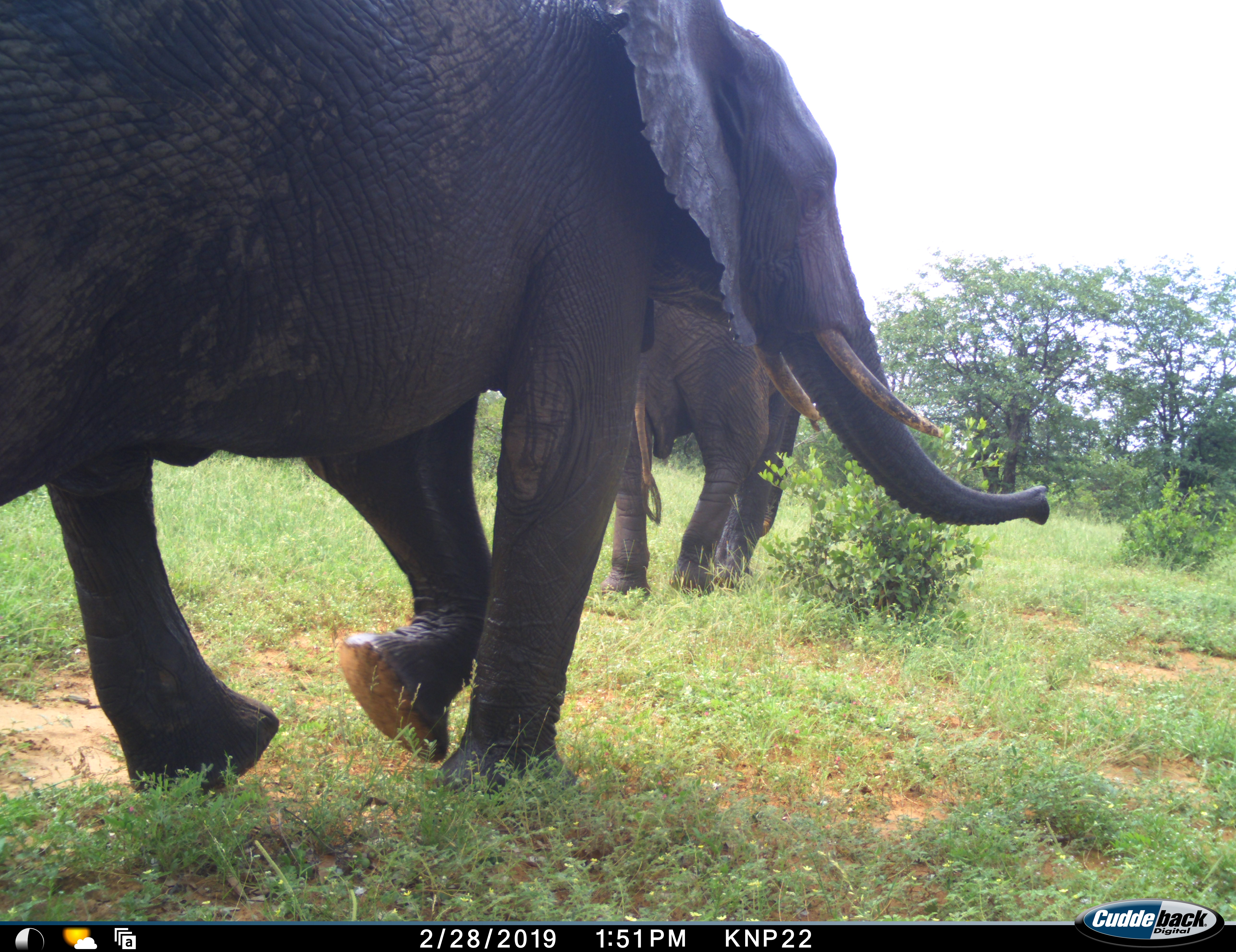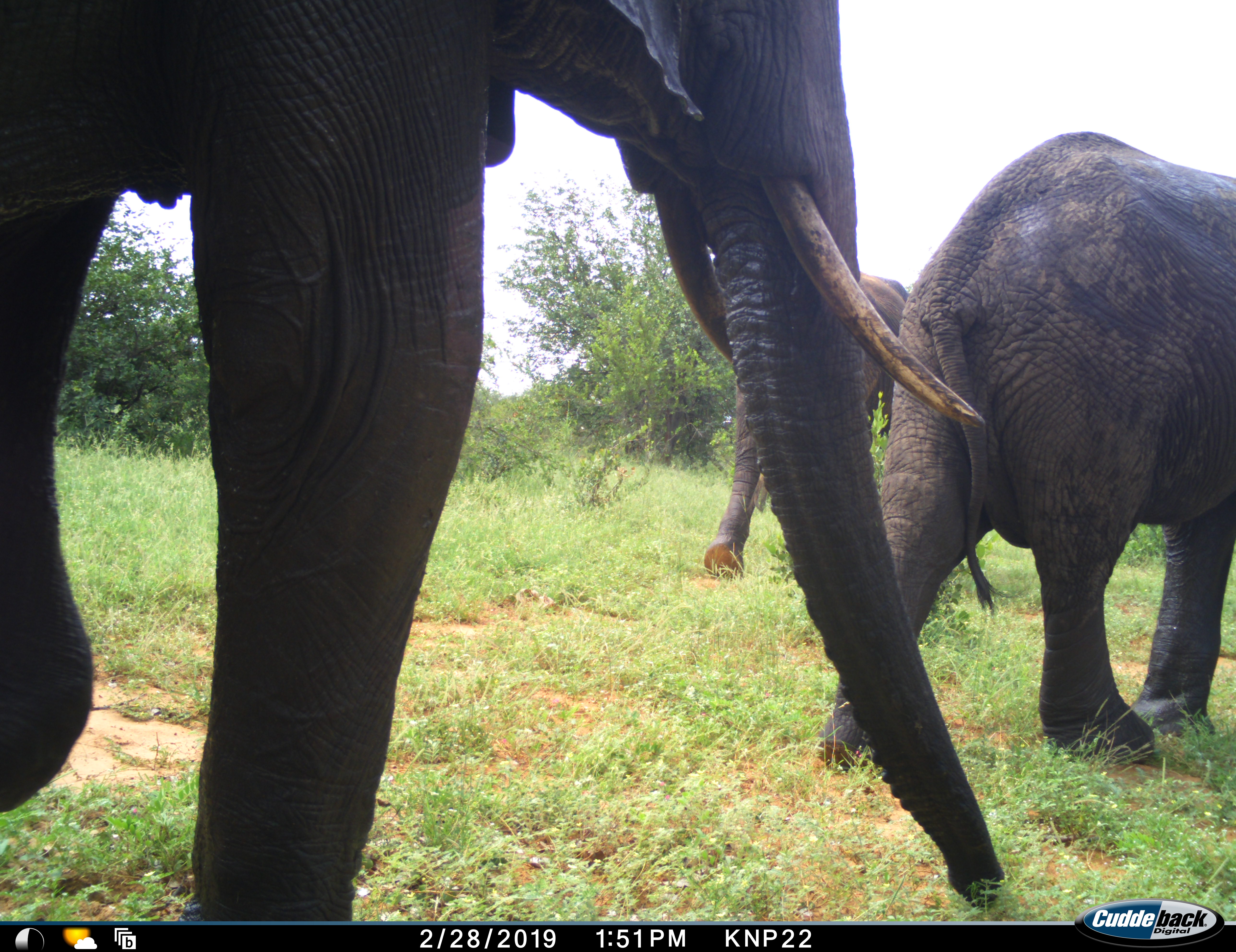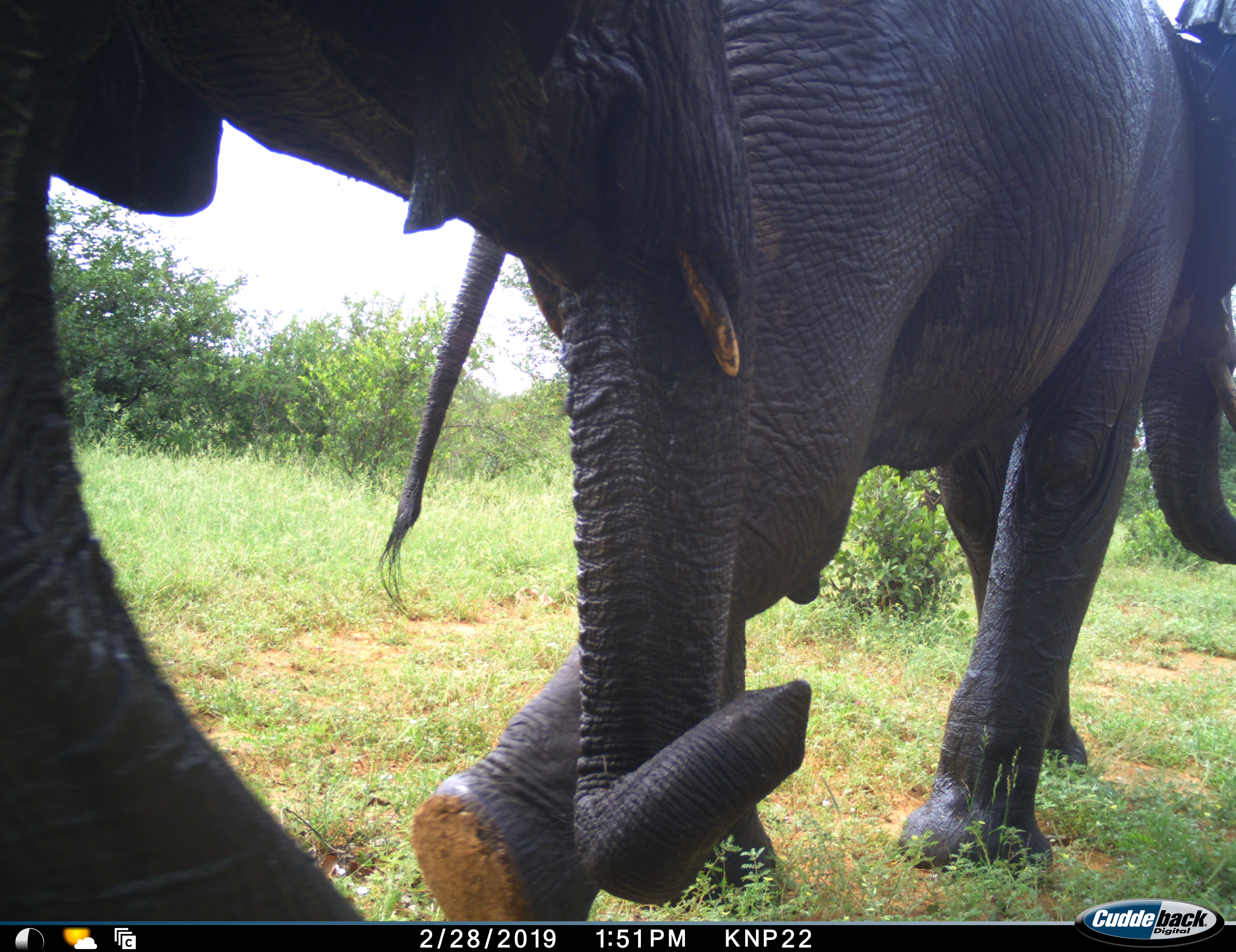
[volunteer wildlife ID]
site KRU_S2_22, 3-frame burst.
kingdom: Animalia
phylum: Chordata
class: Mammalia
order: Proboscidea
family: Elephantidae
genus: Loxodonta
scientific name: Loxodonta africana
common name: african bush elephant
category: elephant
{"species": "elephant (african bush elephant) (Loxodonta africana)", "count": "3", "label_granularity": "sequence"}